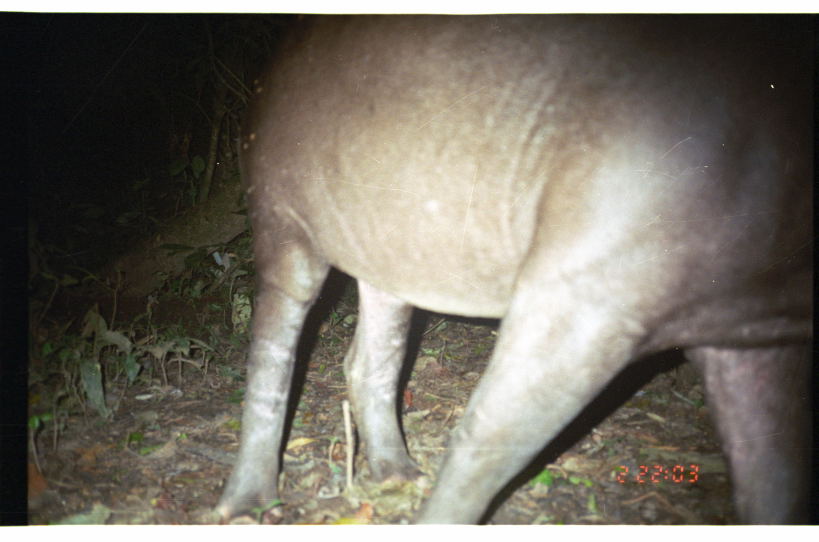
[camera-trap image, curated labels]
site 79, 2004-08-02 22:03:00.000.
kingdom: Animalia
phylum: Chordata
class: Mammalia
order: Perissodactyla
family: Tapiridae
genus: Tapirus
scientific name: Tapirus terrestris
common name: south american tapir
Tapirus terrestris (south american tapir).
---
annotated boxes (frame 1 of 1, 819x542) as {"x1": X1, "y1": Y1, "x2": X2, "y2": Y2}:
tapirus terrestris: {"x1": 199, "y1": 15, "x2": 819, "y2": 524}